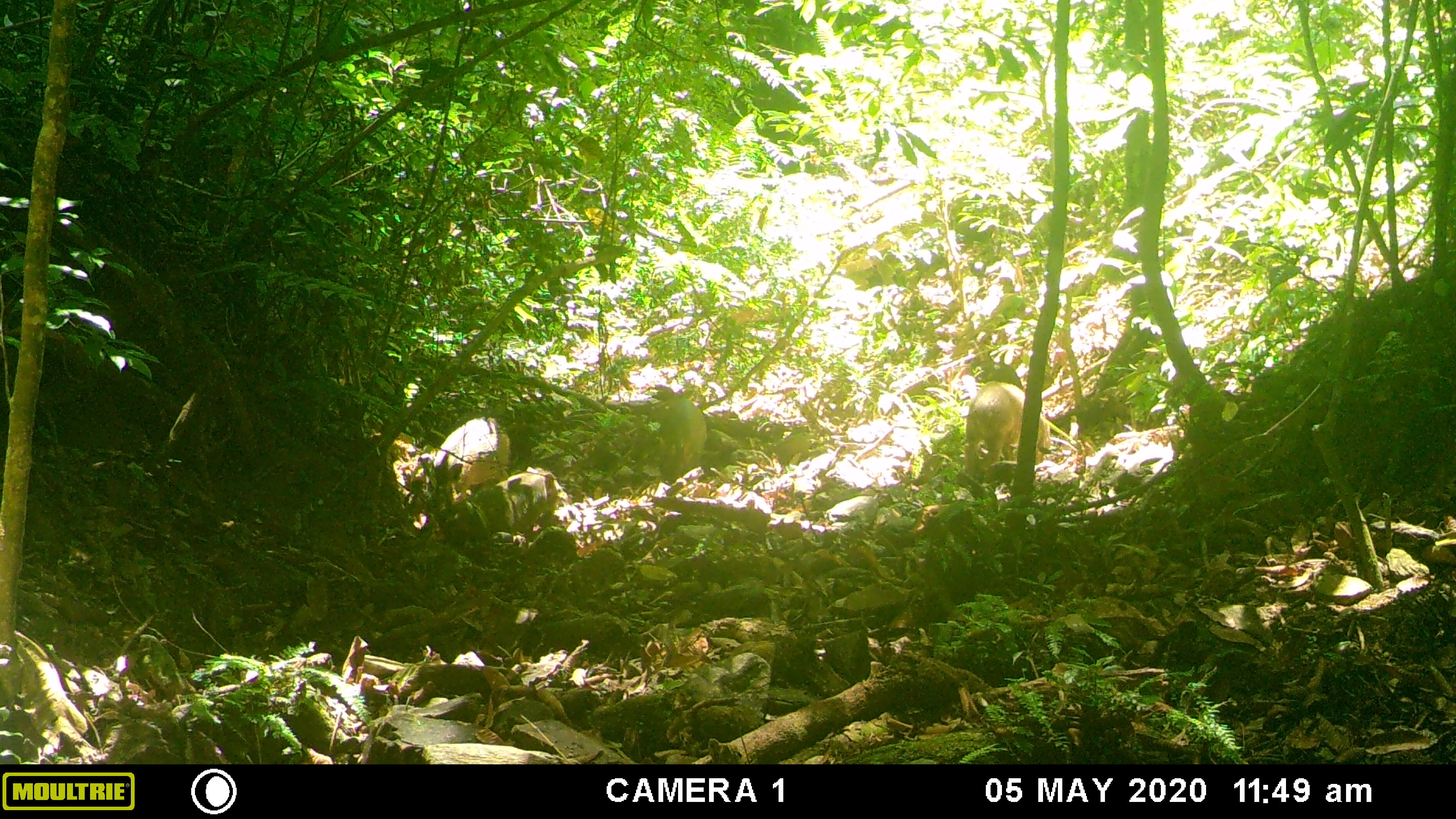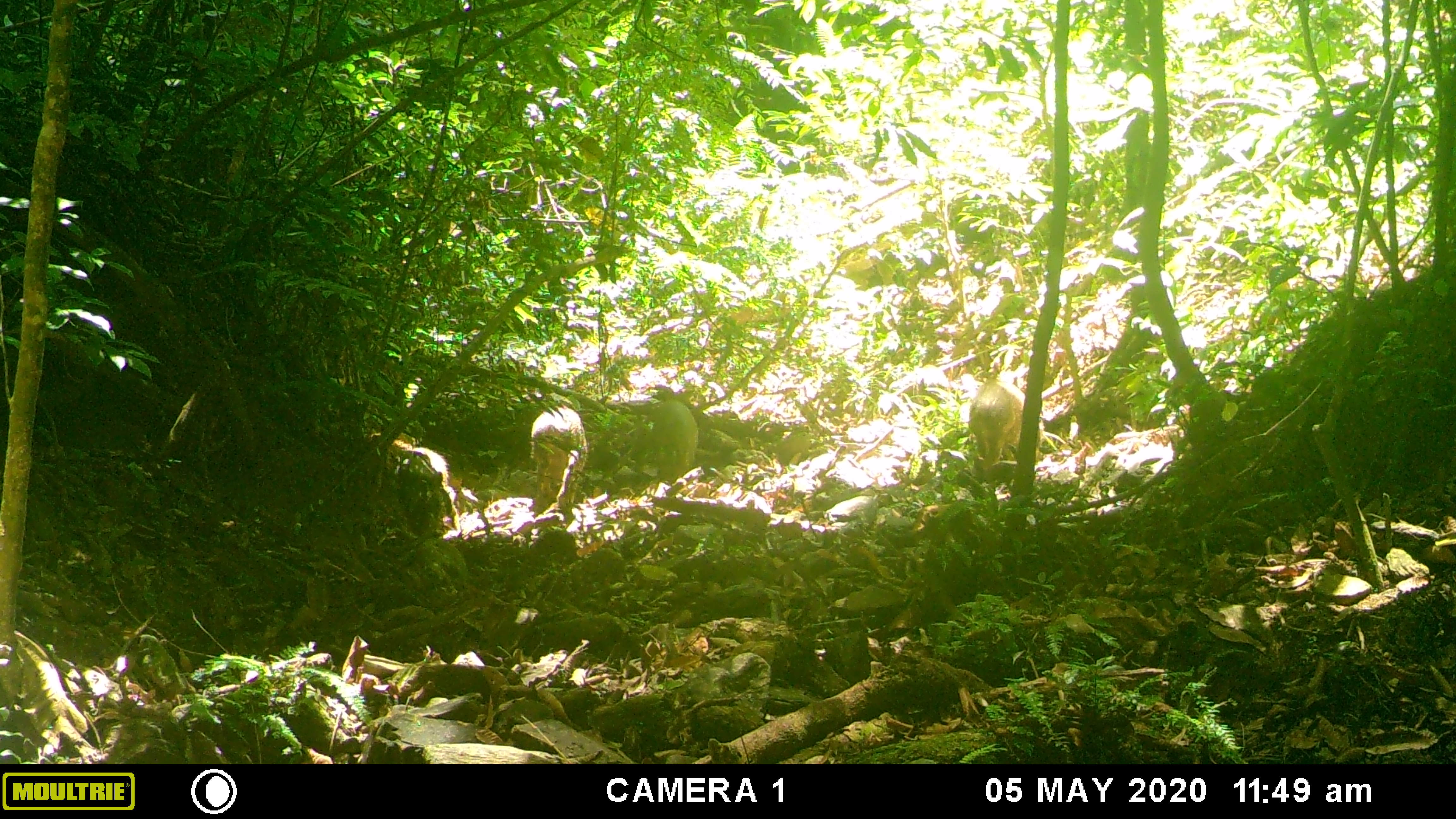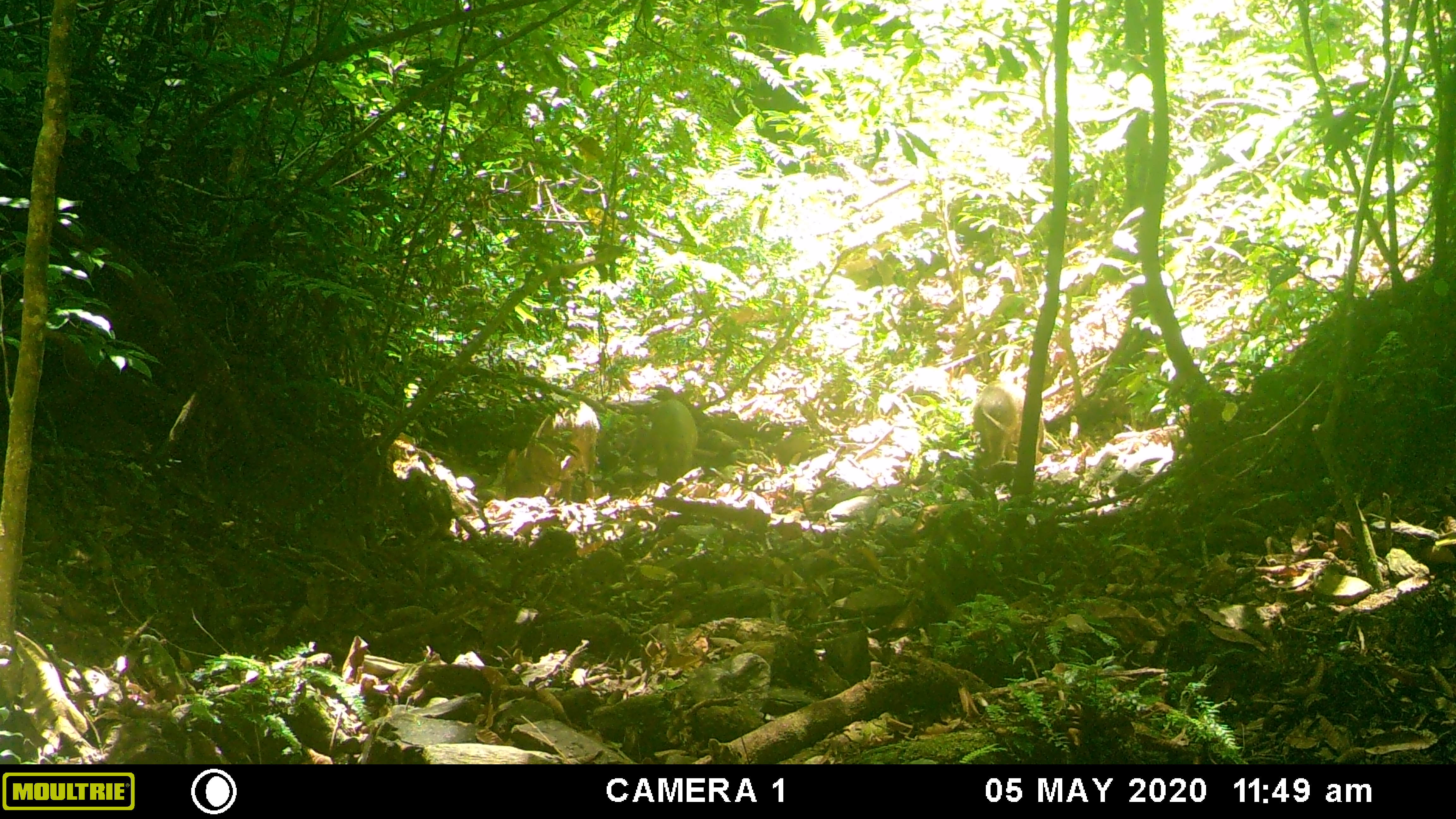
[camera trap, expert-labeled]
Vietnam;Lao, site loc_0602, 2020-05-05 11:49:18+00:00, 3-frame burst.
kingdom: Animalia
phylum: Chordata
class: Mammalia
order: Artiodactyla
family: Suidae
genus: Sus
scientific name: Sus scrofa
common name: eurasian wild pig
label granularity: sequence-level